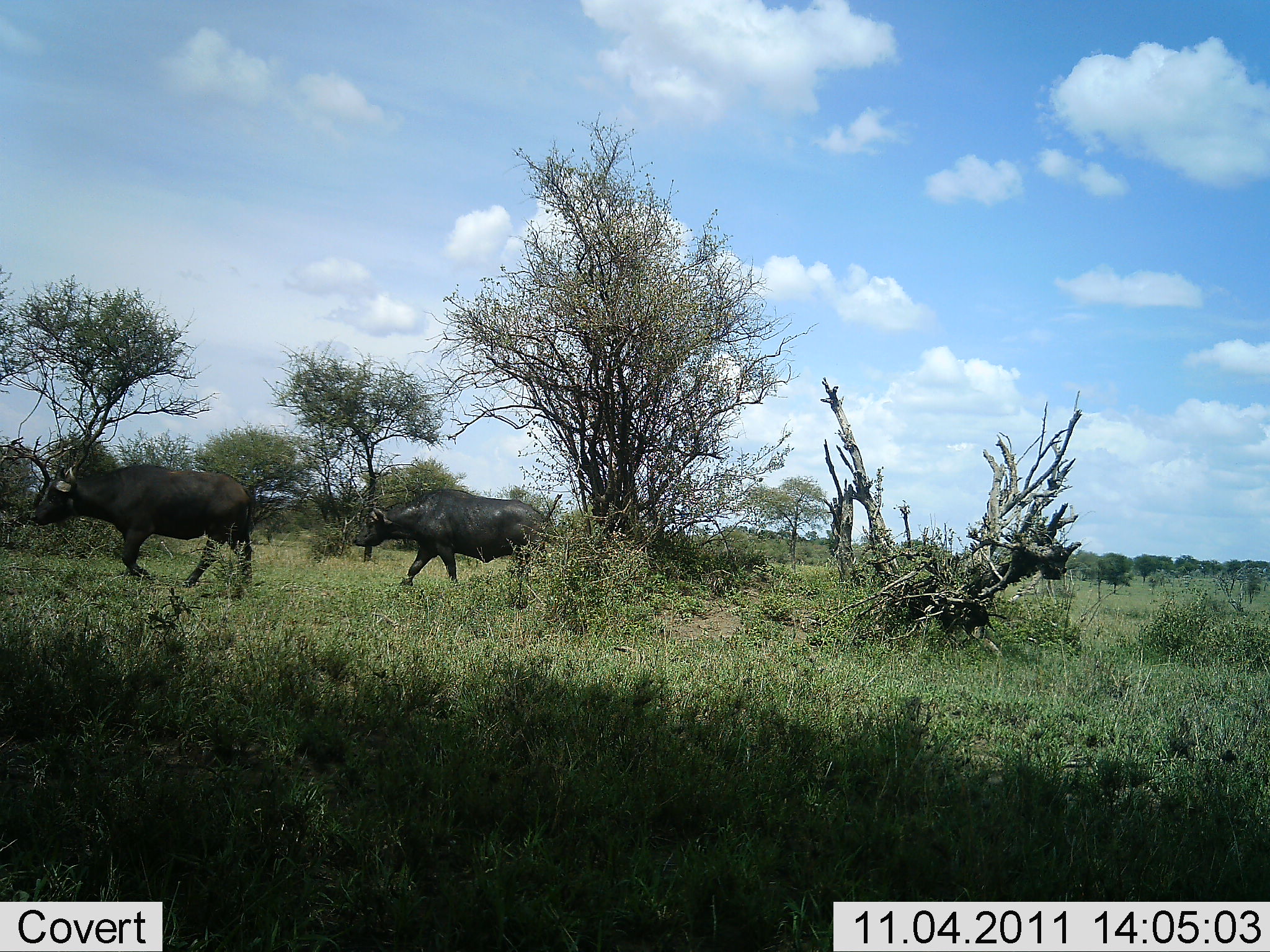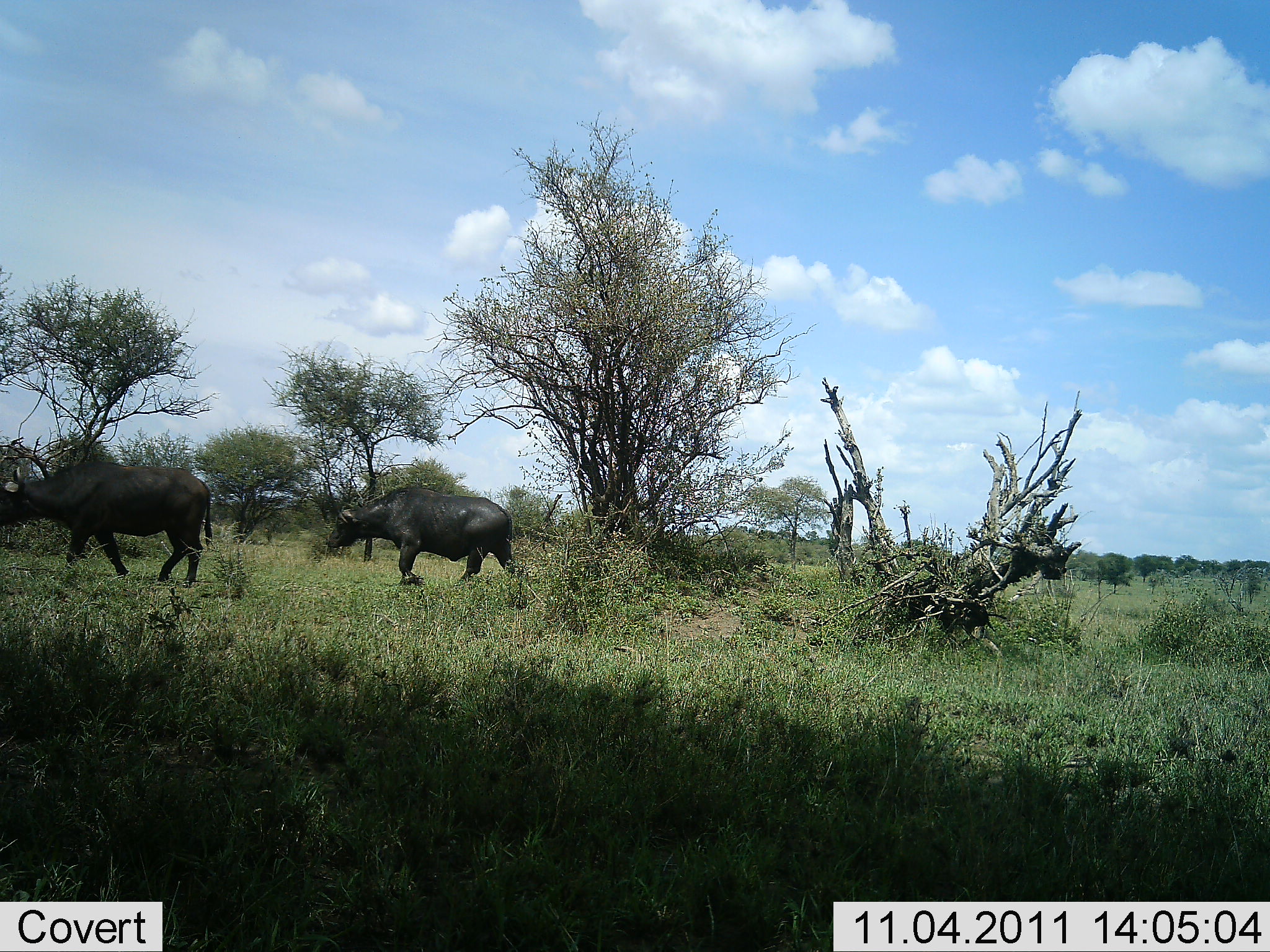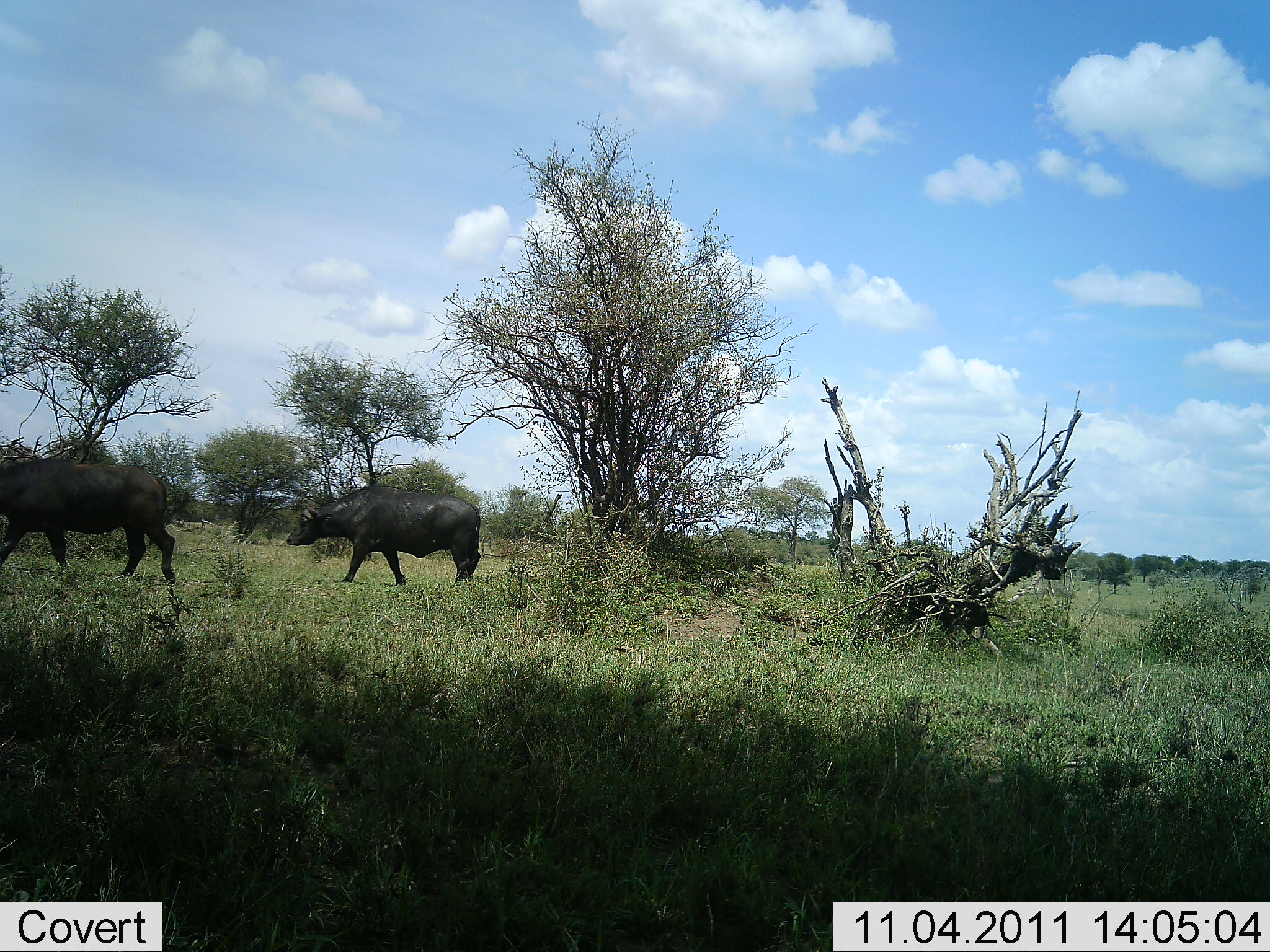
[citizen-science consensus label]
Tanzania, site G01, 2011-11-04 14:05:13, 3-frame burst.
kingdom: Animalia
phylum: Chordata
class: Mammalia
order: Artiodactyla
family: Bovidae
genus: Syncerus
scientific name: Syncerus caffer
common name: cape buffalo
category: buffalo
Buffalo (cape buffalo) (Syncerus caffer), count 2. Behavior (volunteer vote fractions): standing 7%, resting 0%, moving 100%, interacting 0%. Young present (vote fraction): 0%. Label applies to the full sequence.